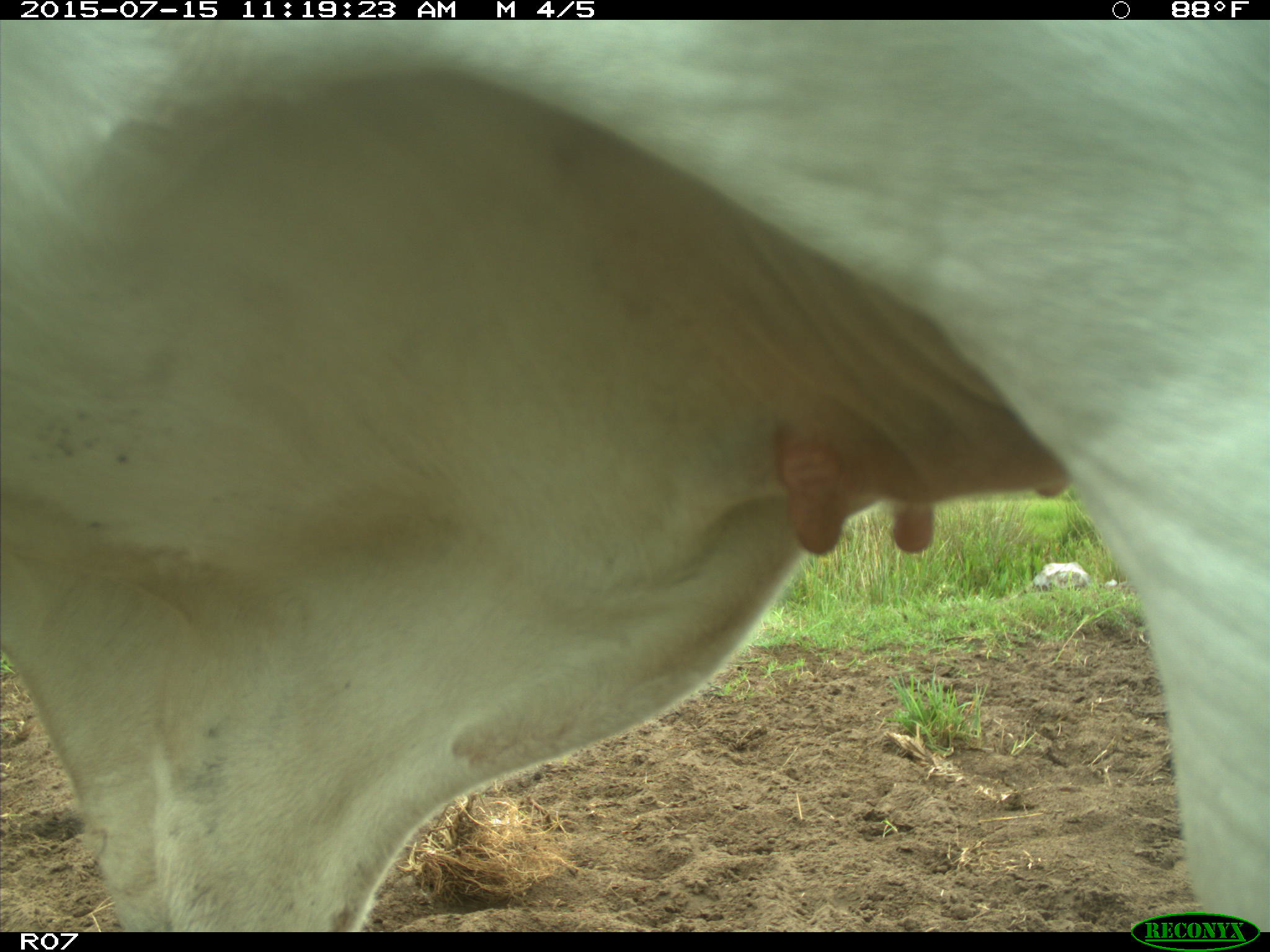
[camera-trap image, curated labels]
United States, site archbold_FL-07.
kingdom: Animalia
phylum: Chordata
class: Mammalia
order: Artiodactyla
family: Bovidae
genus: Bos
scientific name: Bos taurus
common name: domestic cow